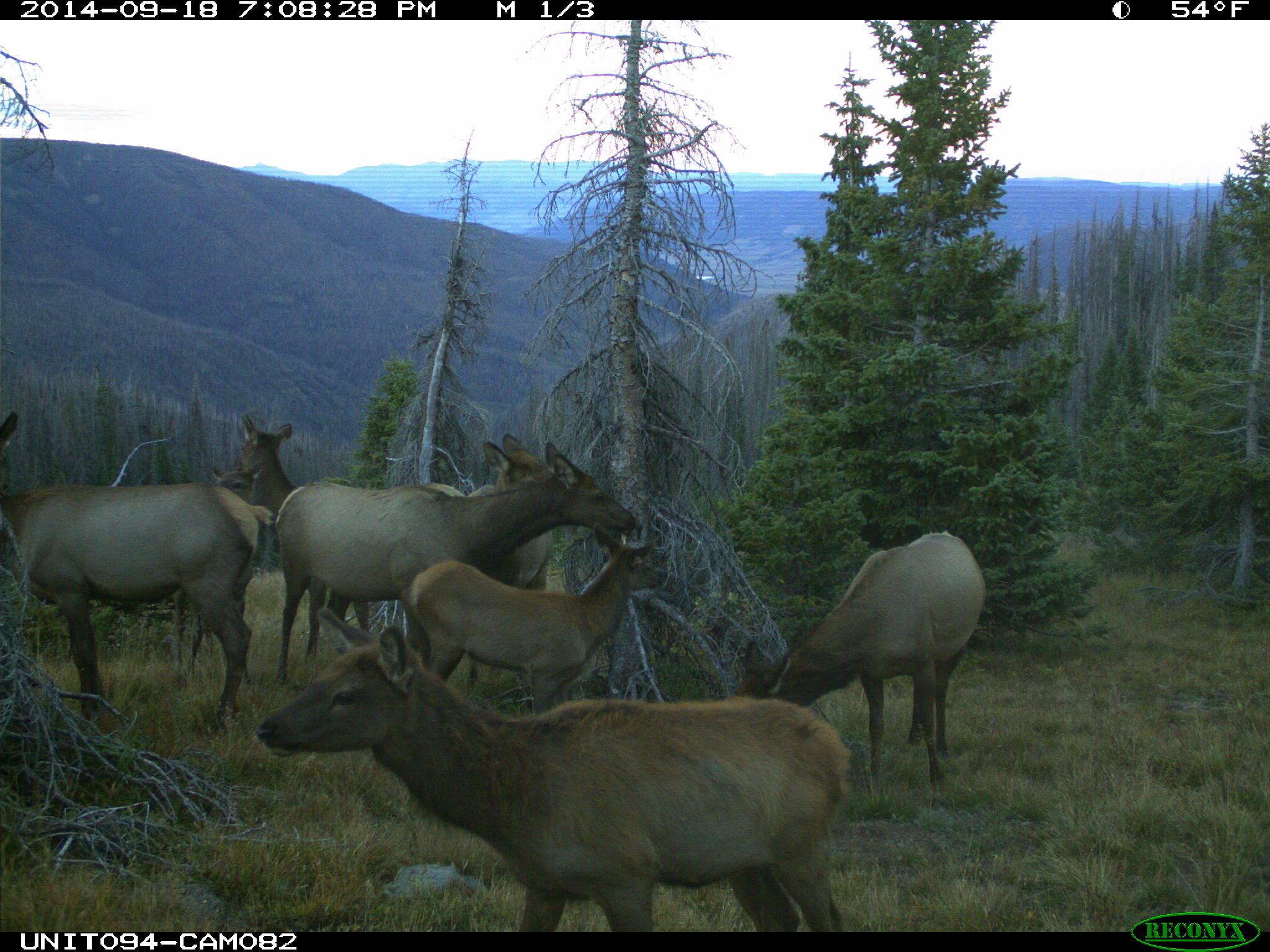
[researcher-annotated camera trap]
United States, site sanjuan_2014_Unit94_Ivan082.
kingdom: Animalia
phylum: Chordata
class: Mammalia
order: Artiodactyla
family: Cervidae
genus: Cervus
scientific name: Cervus elaphus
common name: red deer